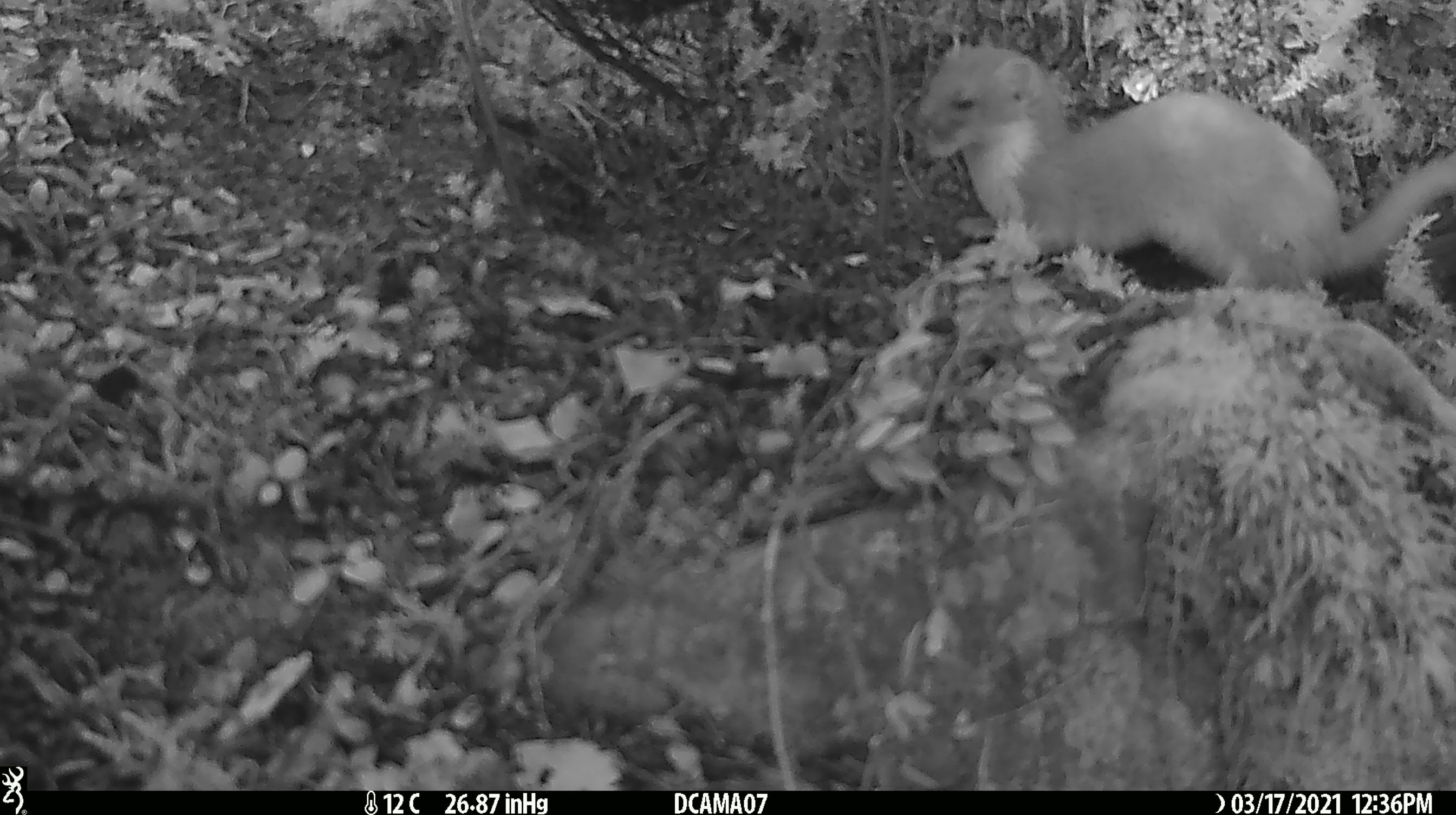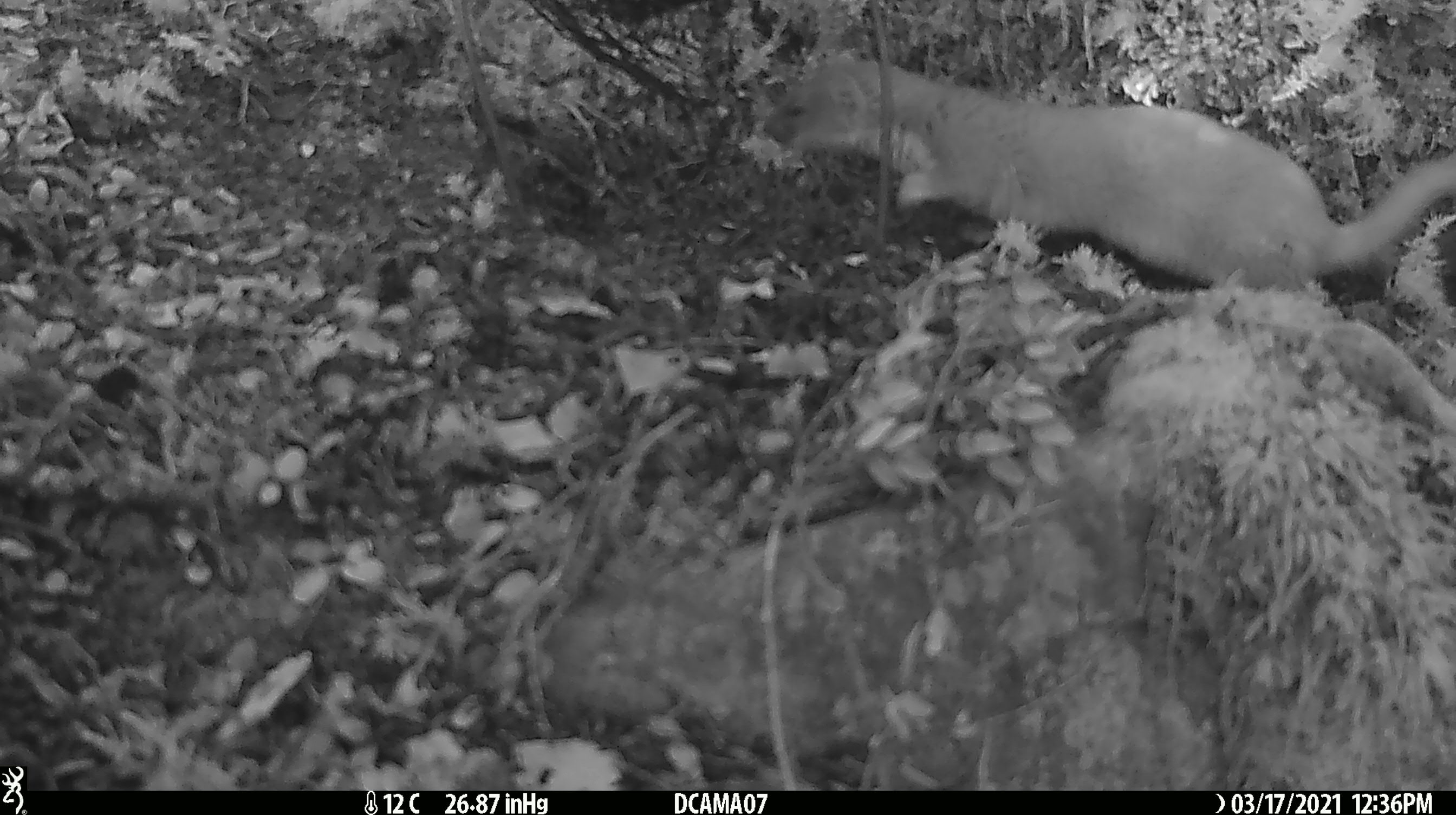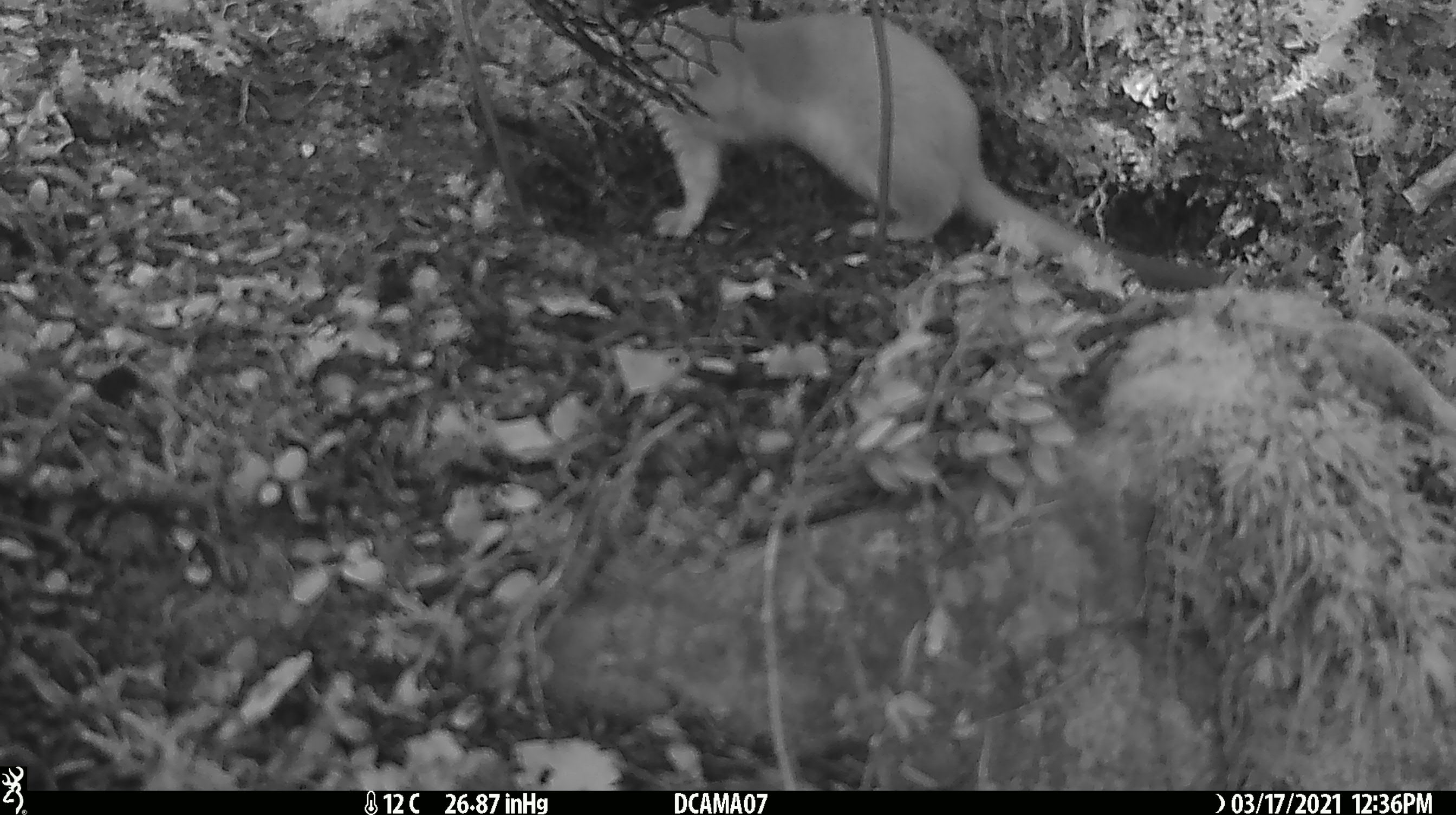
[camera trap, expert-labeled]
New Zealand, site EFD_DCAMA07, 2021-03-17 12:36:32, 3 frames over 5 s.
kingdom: Animalia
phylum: Chordata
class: Mammalia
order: Carnivora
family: Mustelidae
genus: Mustela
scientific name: Mustela erminea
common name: stoat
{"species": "stoat (Mustela erminea)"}